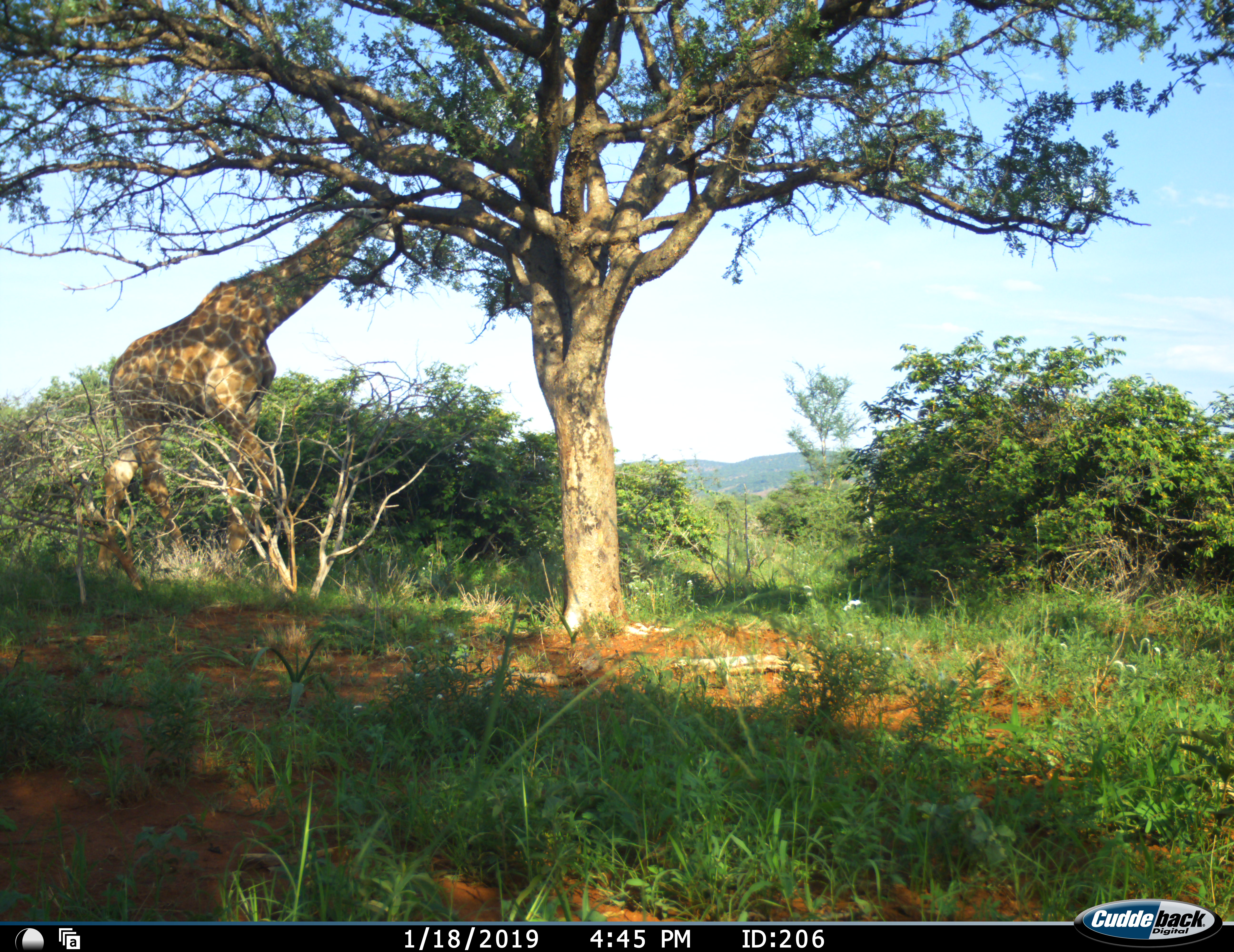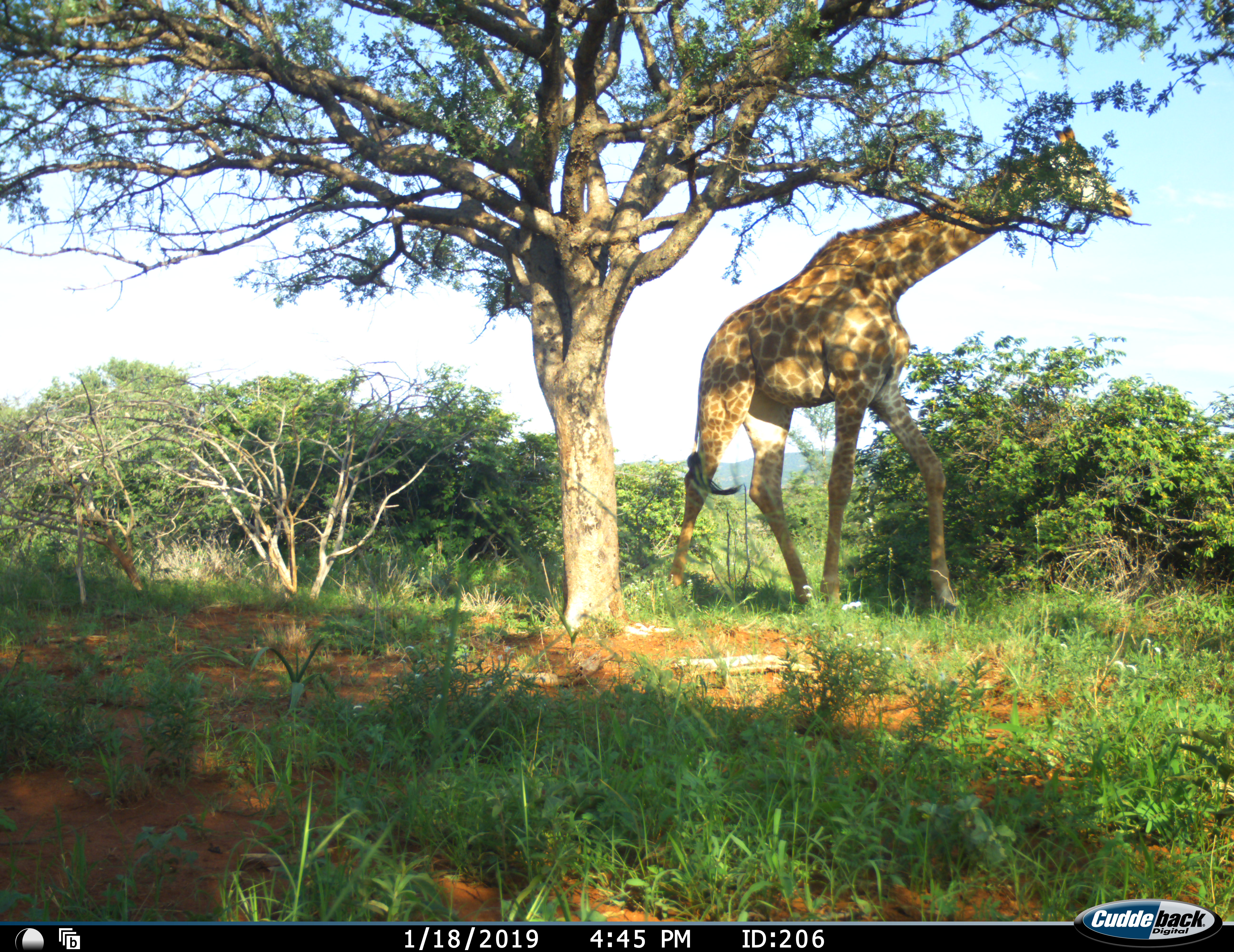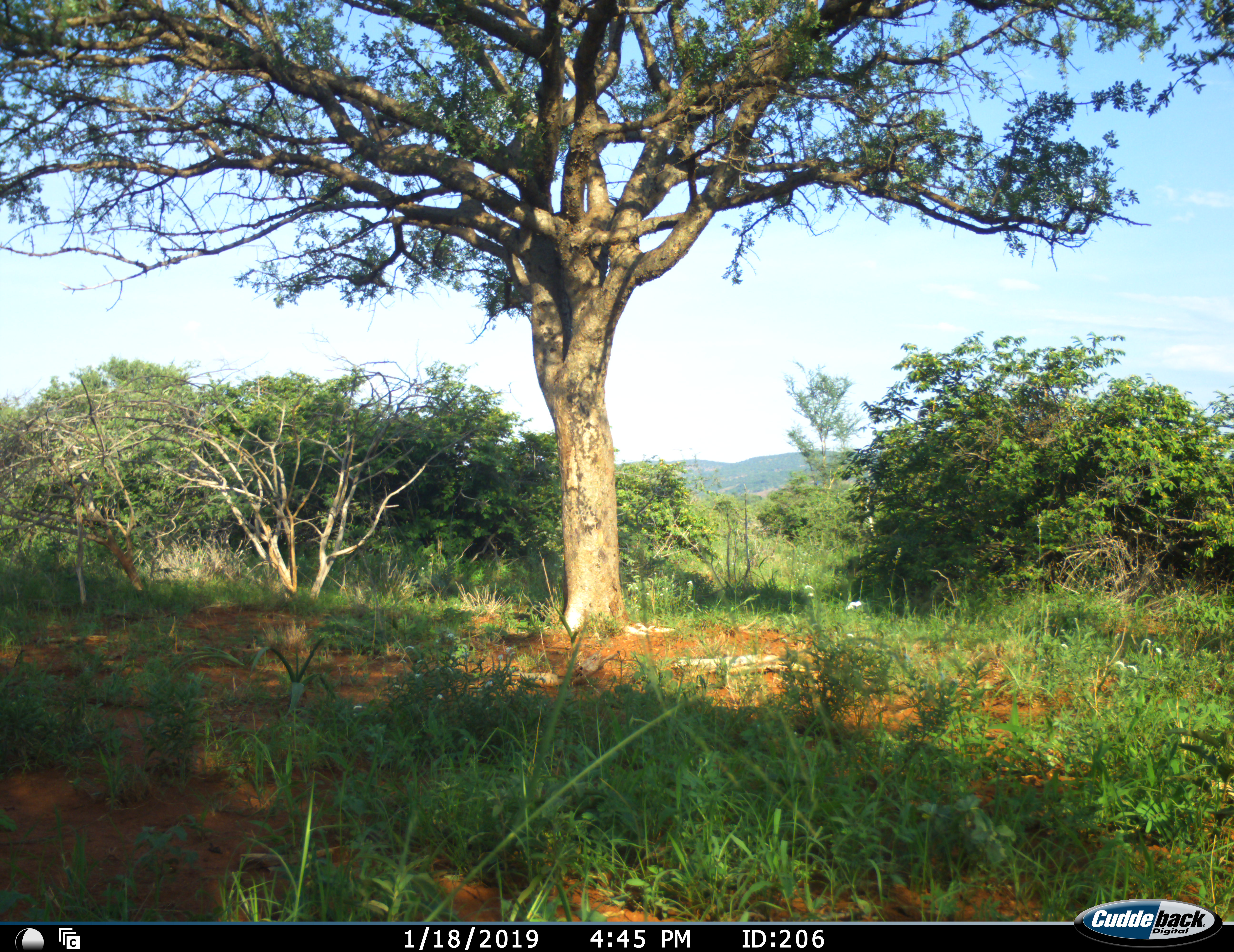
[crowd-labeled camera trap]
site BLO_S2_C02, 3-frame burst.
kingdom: Animalia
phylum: Chordata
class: Mammalia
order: Artiodactyla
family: Giraffidae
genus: Giraffa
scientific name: Giraffa camelopardalis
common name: giraffe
Giraffe (Giraffa camelopardalis), count 1. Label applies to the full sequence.